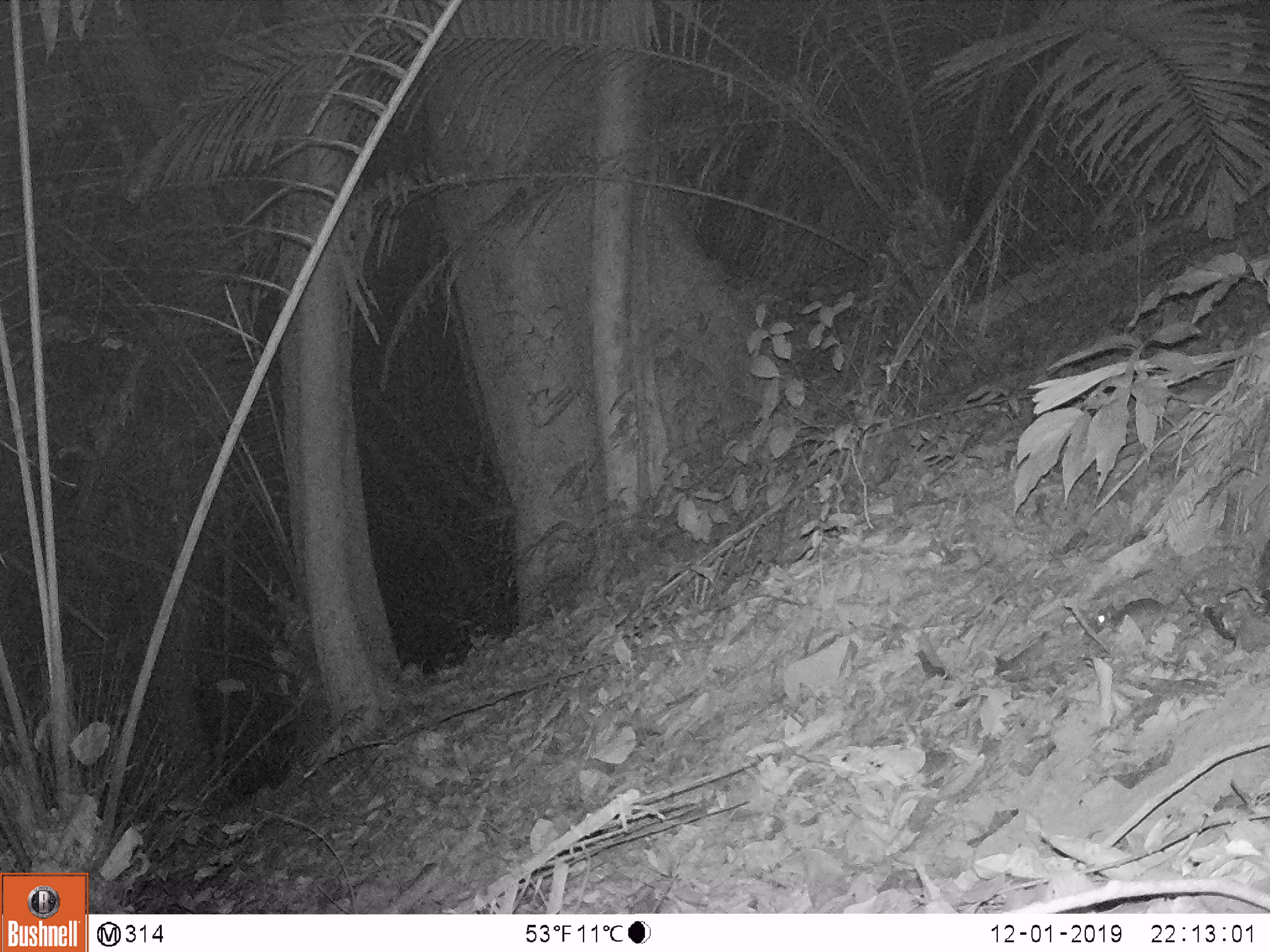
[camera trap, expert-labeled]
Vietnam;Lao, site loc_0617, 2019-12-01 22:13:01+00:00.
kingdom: Animalia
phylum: Chordata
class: Mammalia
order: Rodentia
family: Muridae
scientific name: Muridae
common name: old-world mice and rats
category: unidentified murid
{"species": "unidentified murid (old-world mice and rats) (Muridae)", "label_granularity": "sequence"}